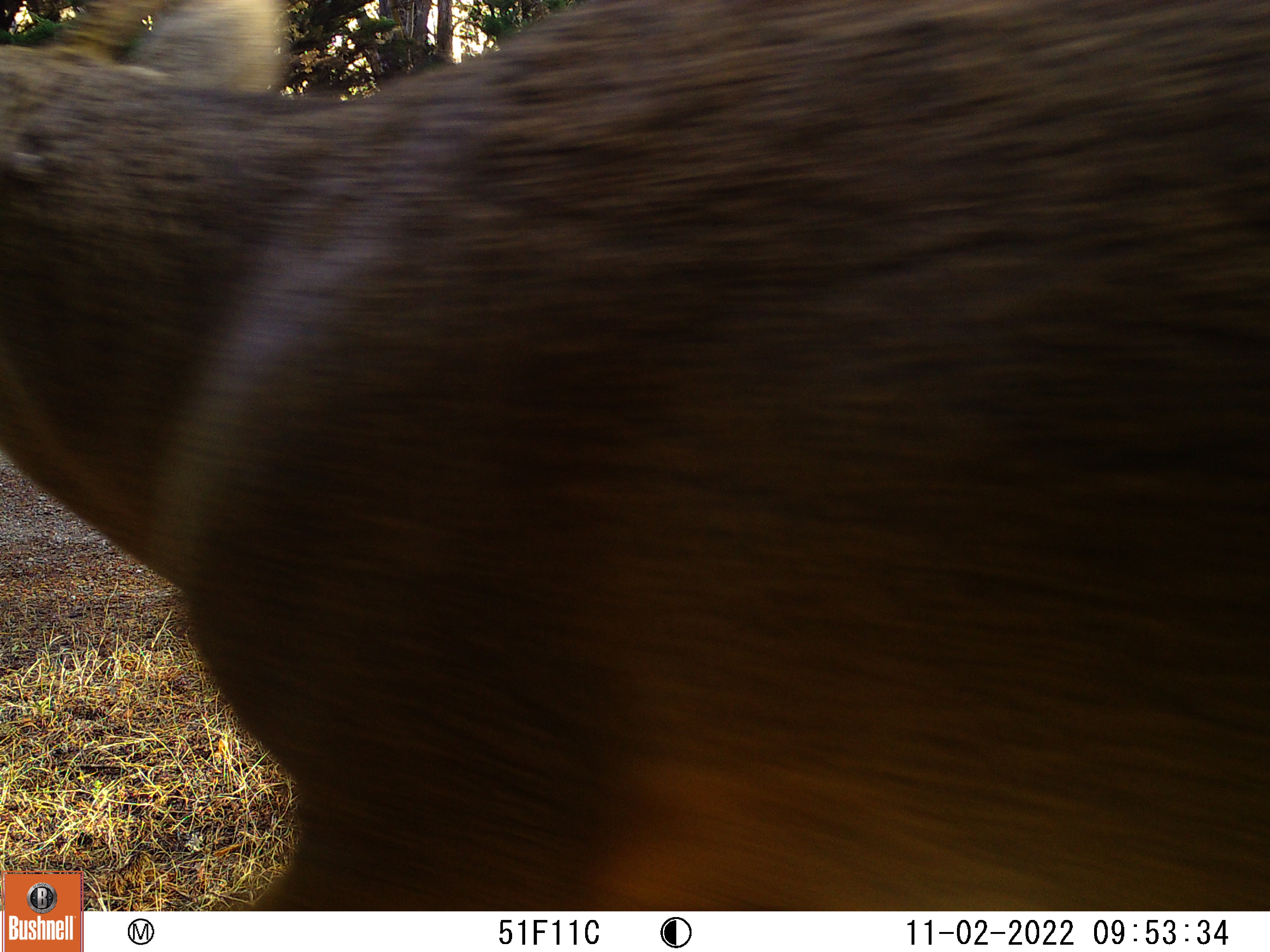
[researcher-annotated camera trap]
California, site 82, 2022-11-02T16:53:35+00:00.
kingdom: Animalia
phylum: Chordata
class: Mammalia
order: Artiodactyla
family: Cervidae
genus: Odocoileus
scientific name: Odocoileus hemionus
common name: mule deer